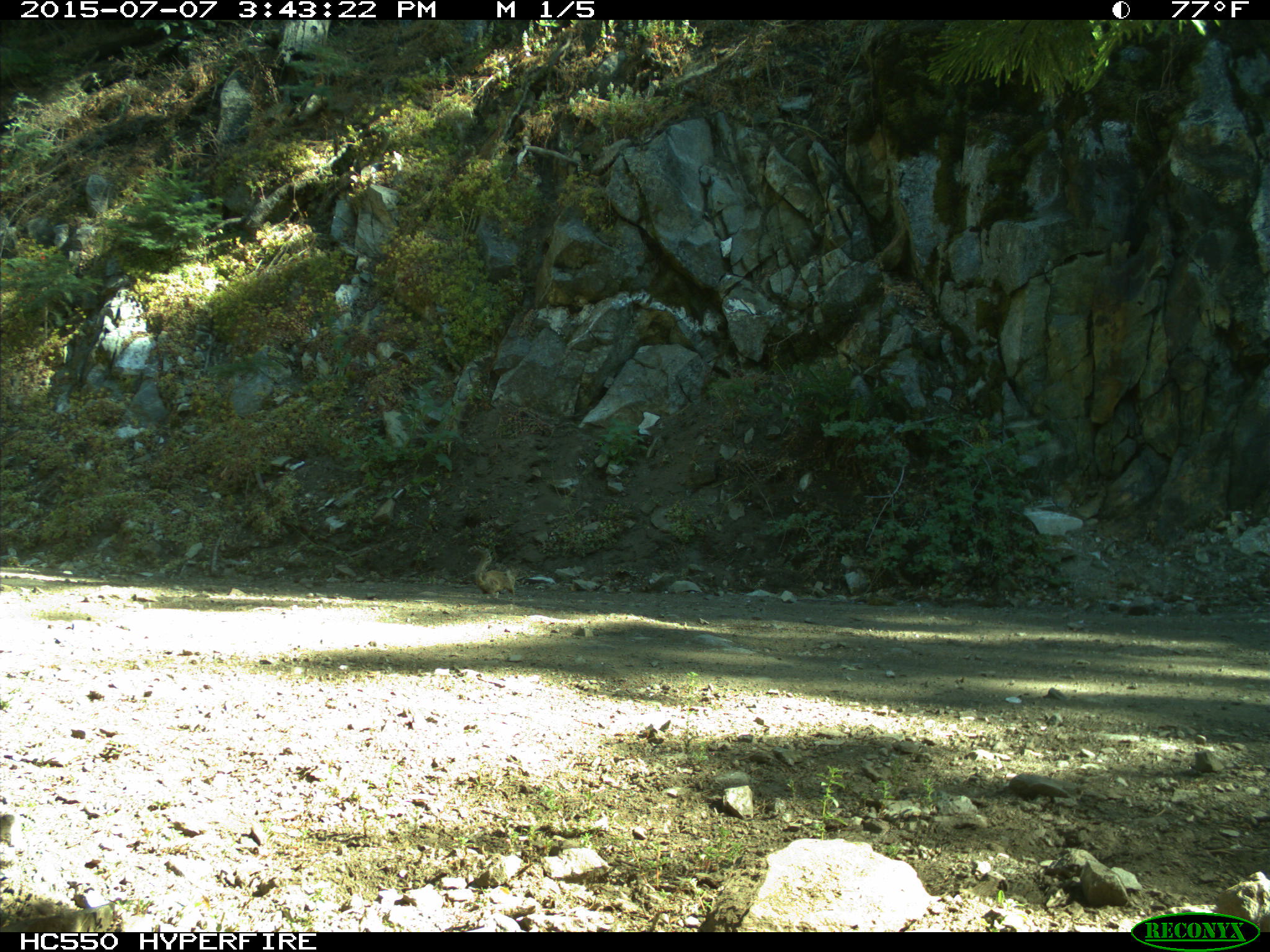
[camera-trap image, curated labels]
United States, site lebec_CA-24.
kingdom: Animalia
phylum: Chordata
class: Mammalia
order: Rodentia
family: Sciuridae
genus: Otospermophilus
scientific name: Otospermophilus beecheyi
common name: california ground squirrel